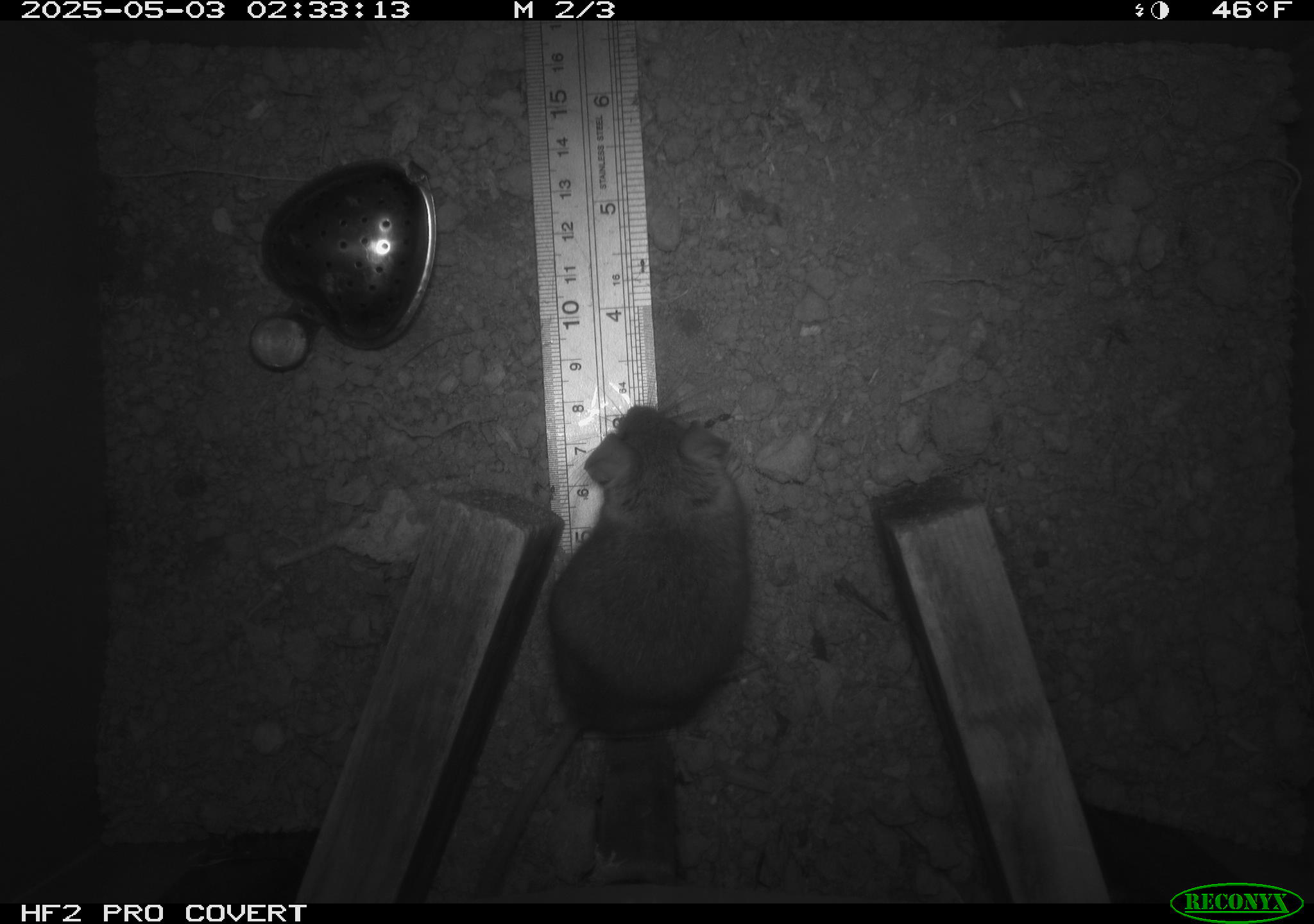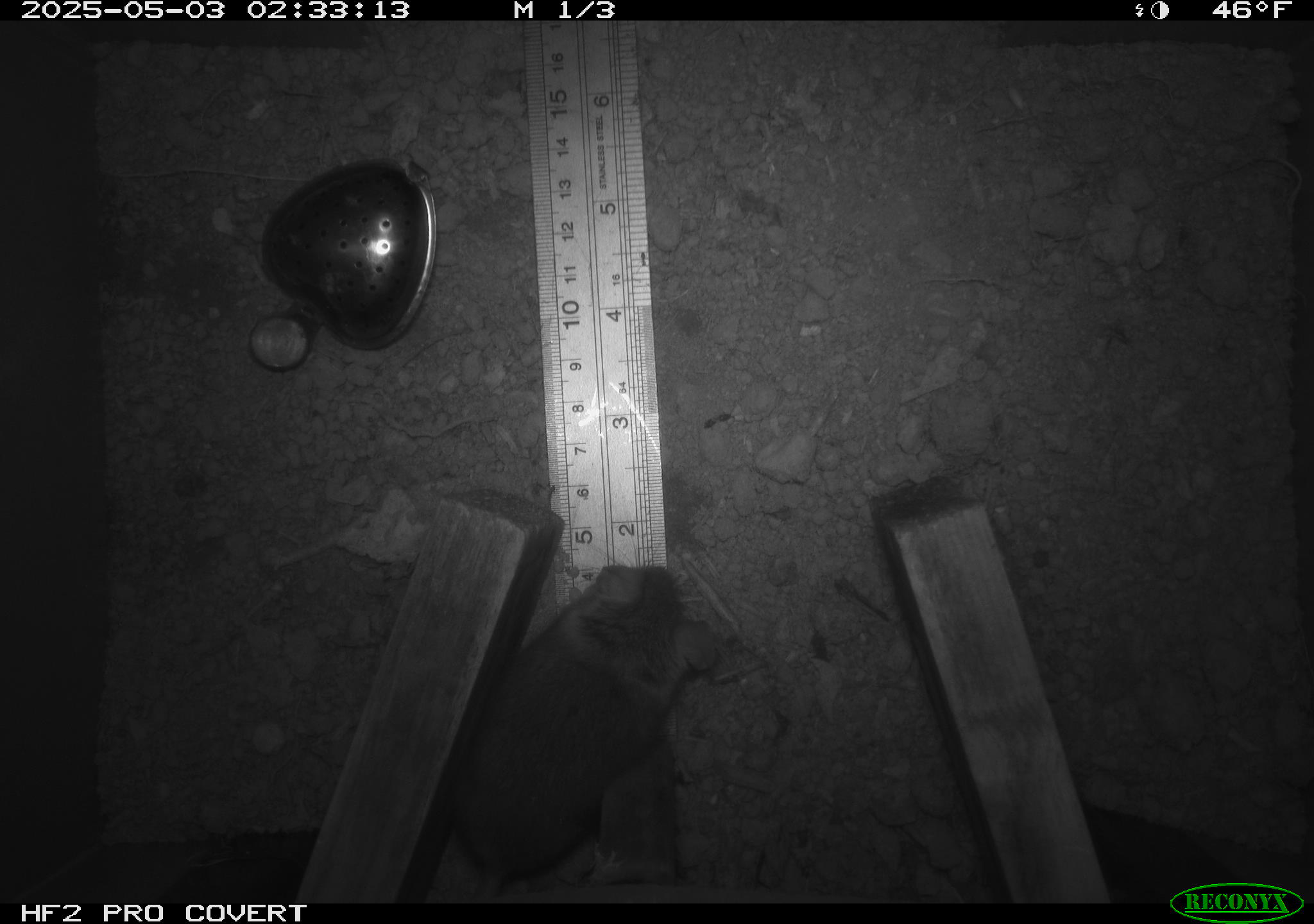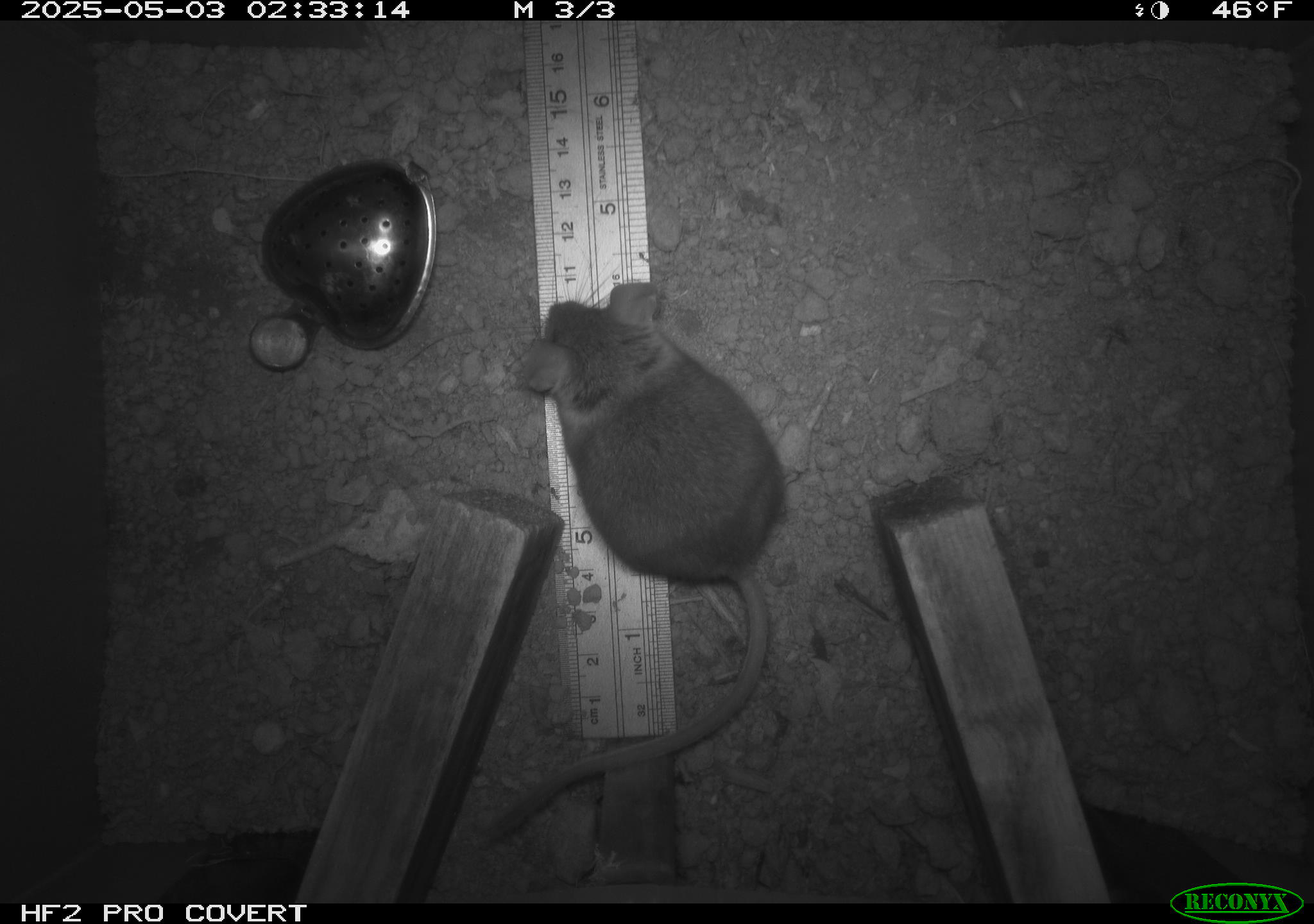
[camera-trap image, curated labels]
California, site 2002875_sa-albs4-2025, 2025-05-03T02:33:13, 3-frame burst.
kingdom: Animalia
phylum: Chordata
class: Mammalia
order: Rodentia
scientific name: Rodentia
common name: mouse species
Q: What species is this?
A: Mouse species (Rodentia).